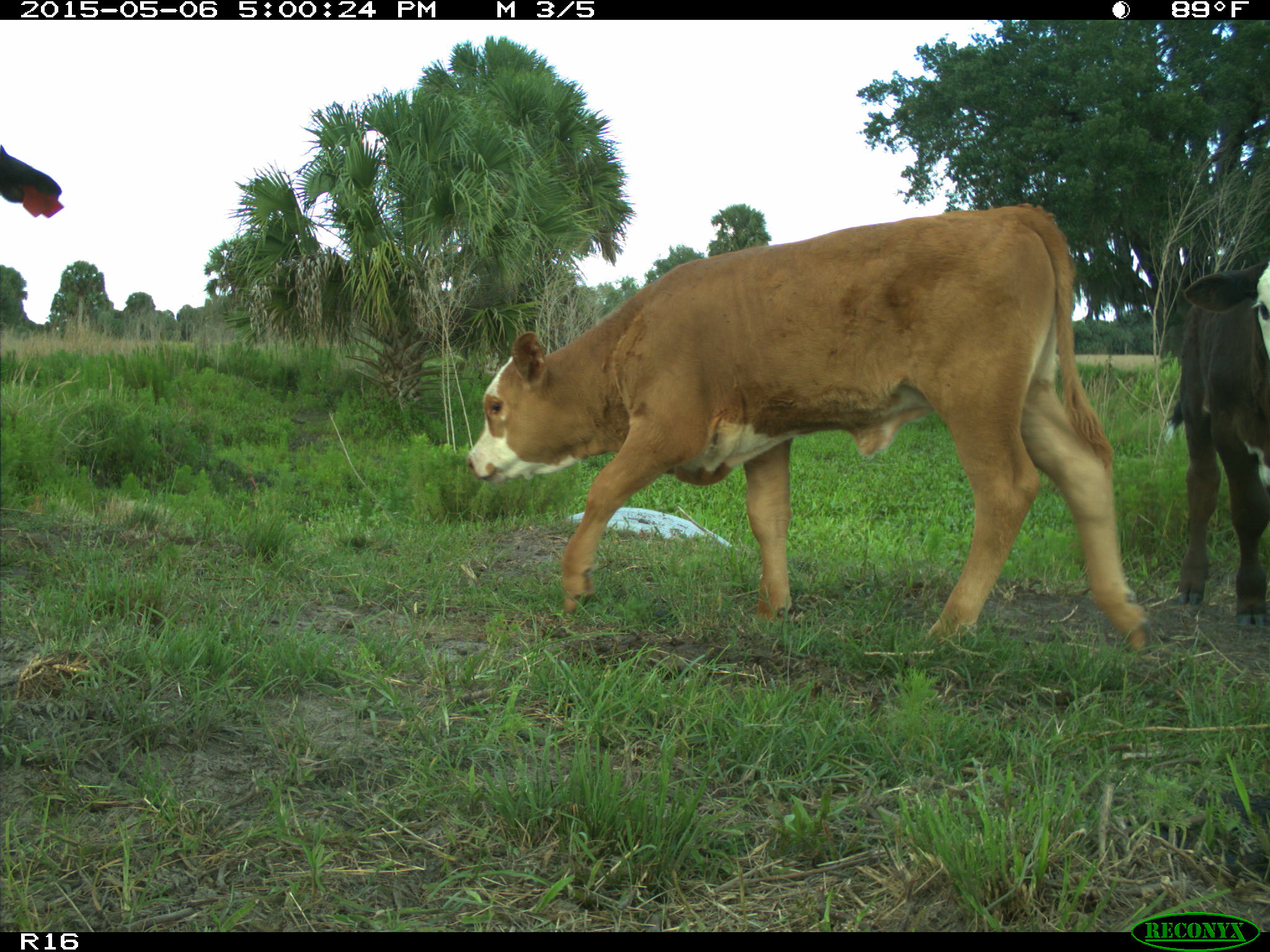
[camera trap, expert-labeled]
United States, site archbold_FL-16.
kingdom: Animalia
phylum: Chordata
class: Mammalia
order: Artiodactyla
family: Bovidae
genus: Bos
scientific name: Bos taurus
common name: domestic cow